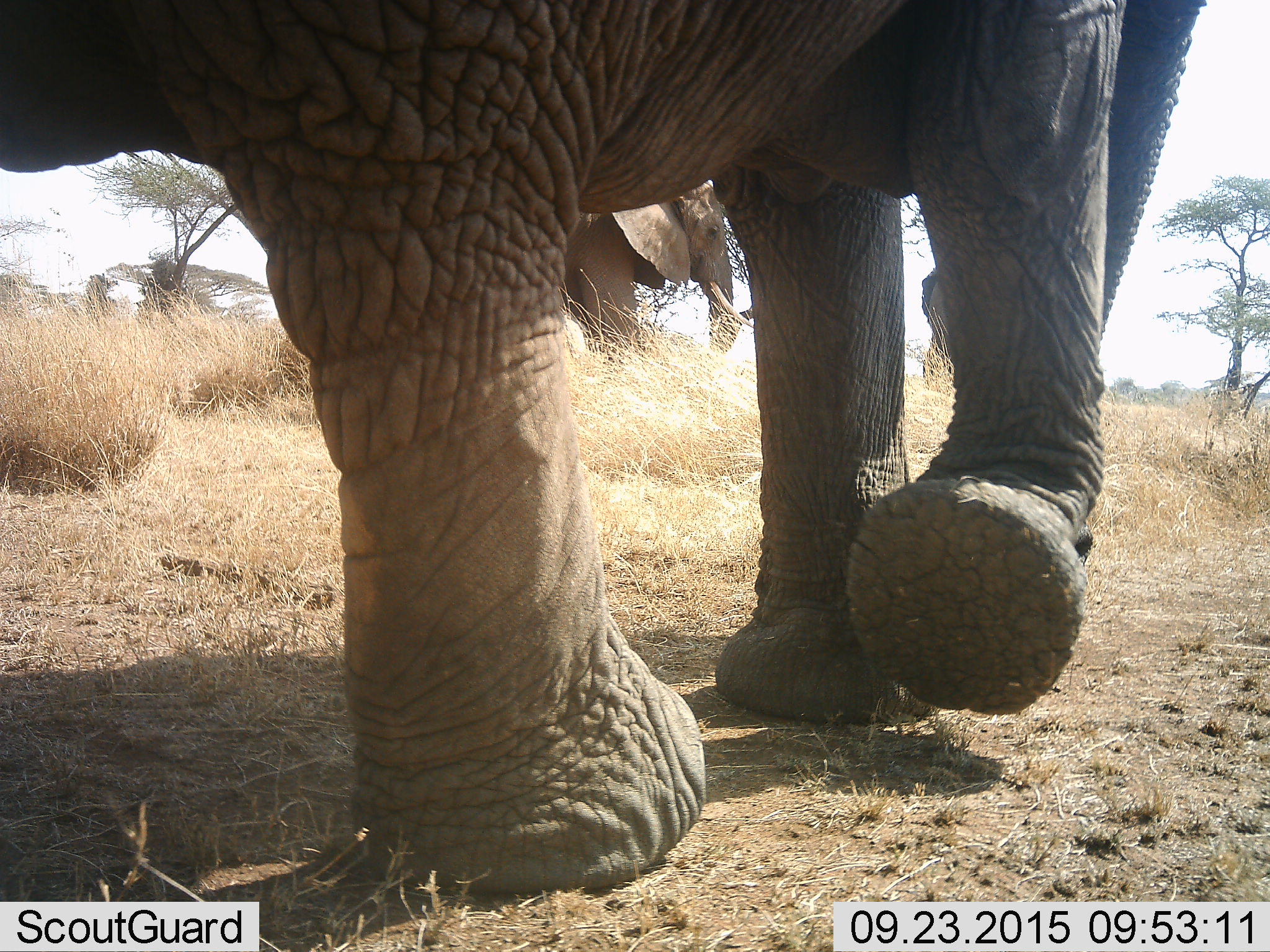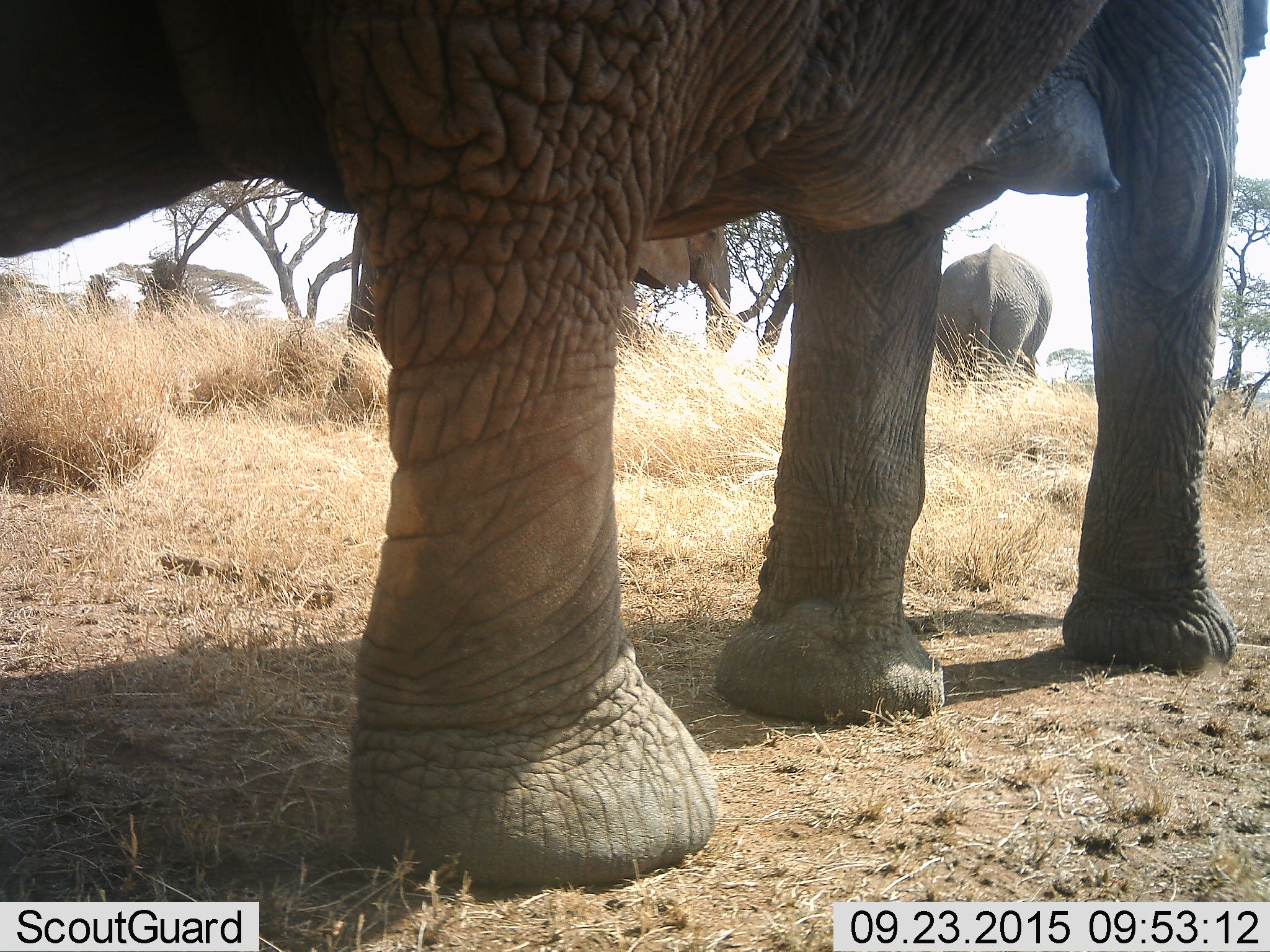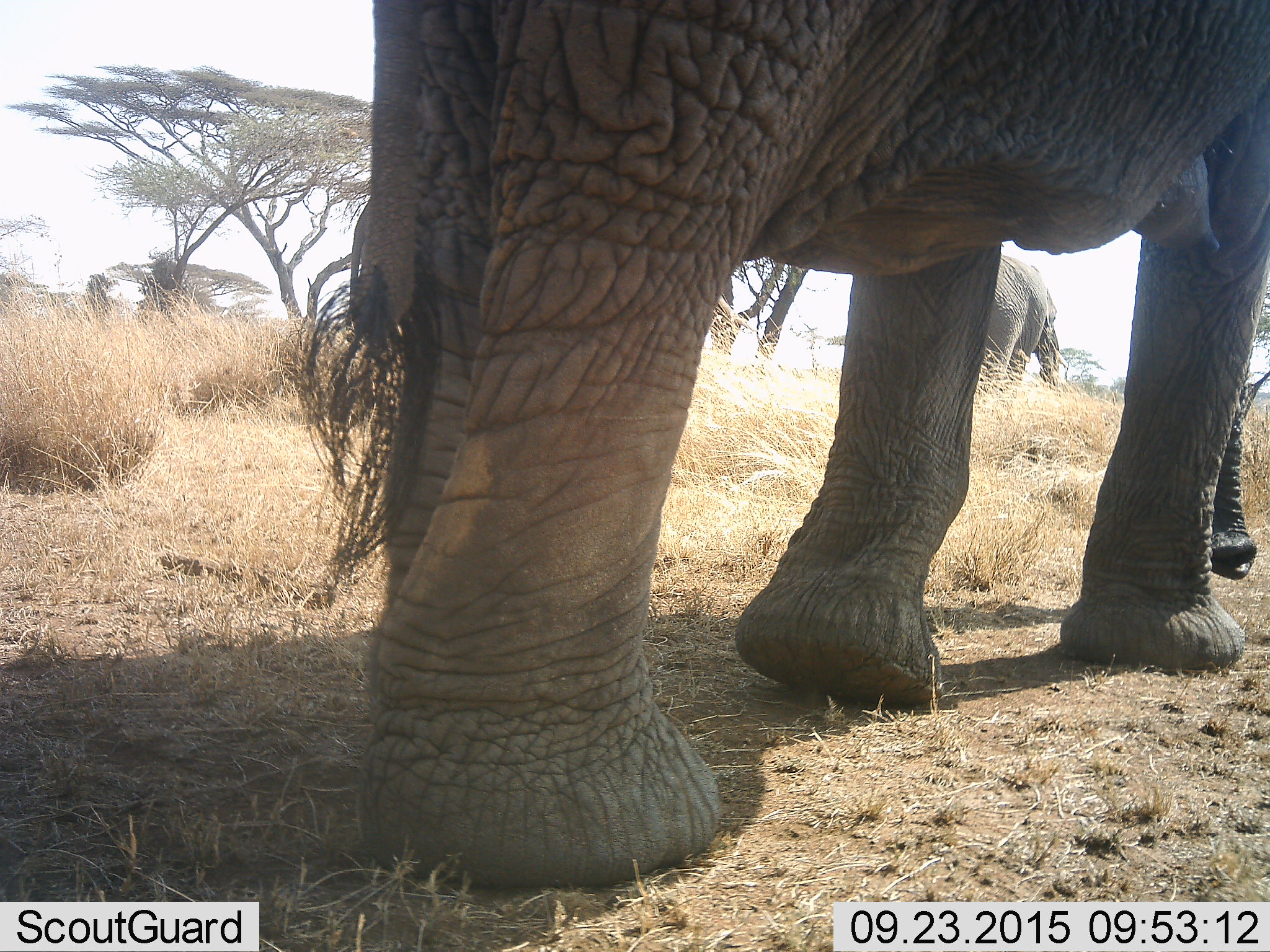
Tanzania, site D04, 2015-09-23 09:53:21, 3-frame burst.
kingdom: Animalia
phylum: Chordata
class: Mammalia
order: Proboscidea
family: Elephantidae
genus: Loxodonta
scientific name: Loxodonta africana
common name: african bush elephant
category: elephant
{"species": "elephant (african bush elephant) (Loxodonta africana)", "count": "3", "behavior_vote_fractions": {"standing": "11%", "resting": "0%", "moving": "100%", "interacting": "0%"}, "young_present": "6%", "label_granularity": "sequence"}